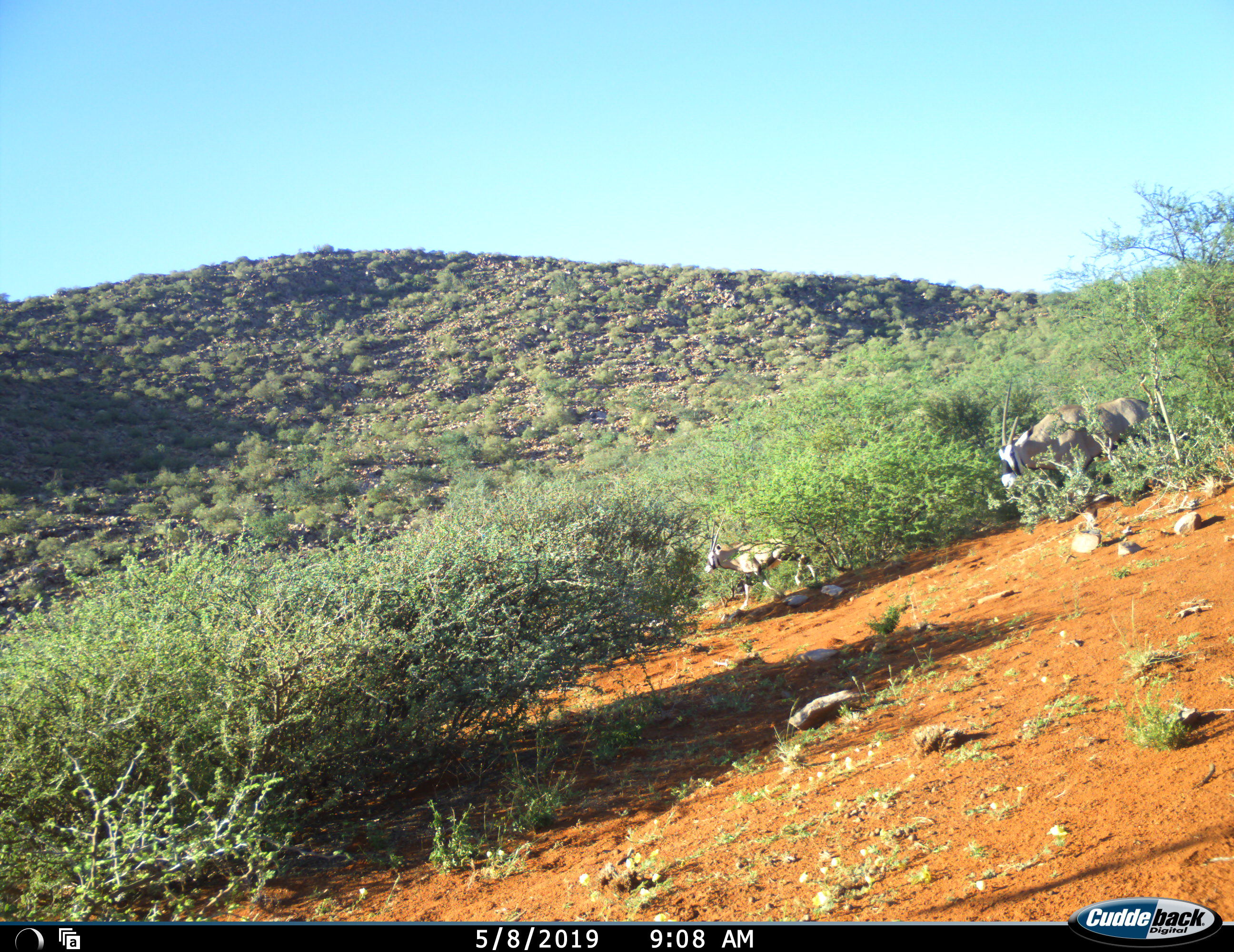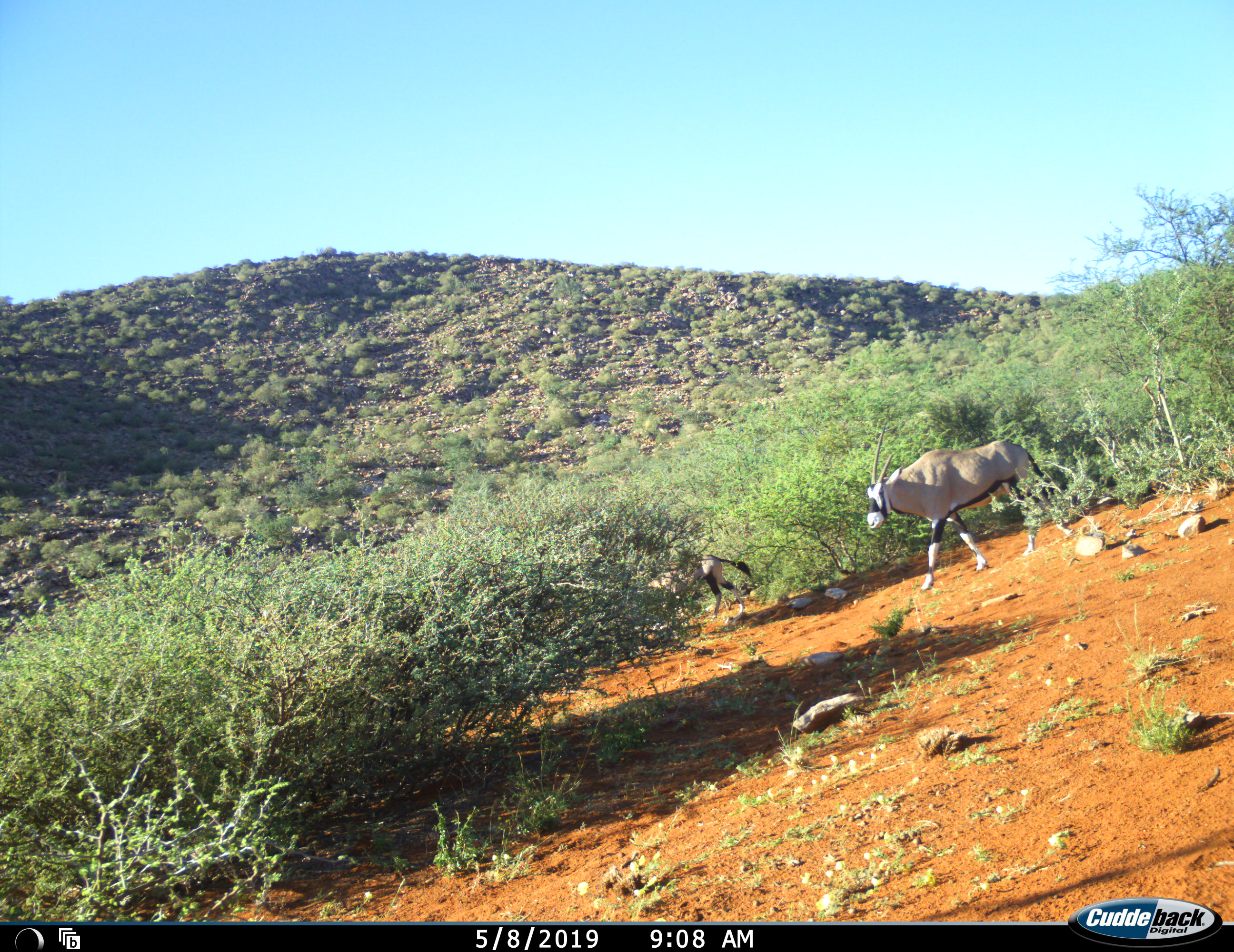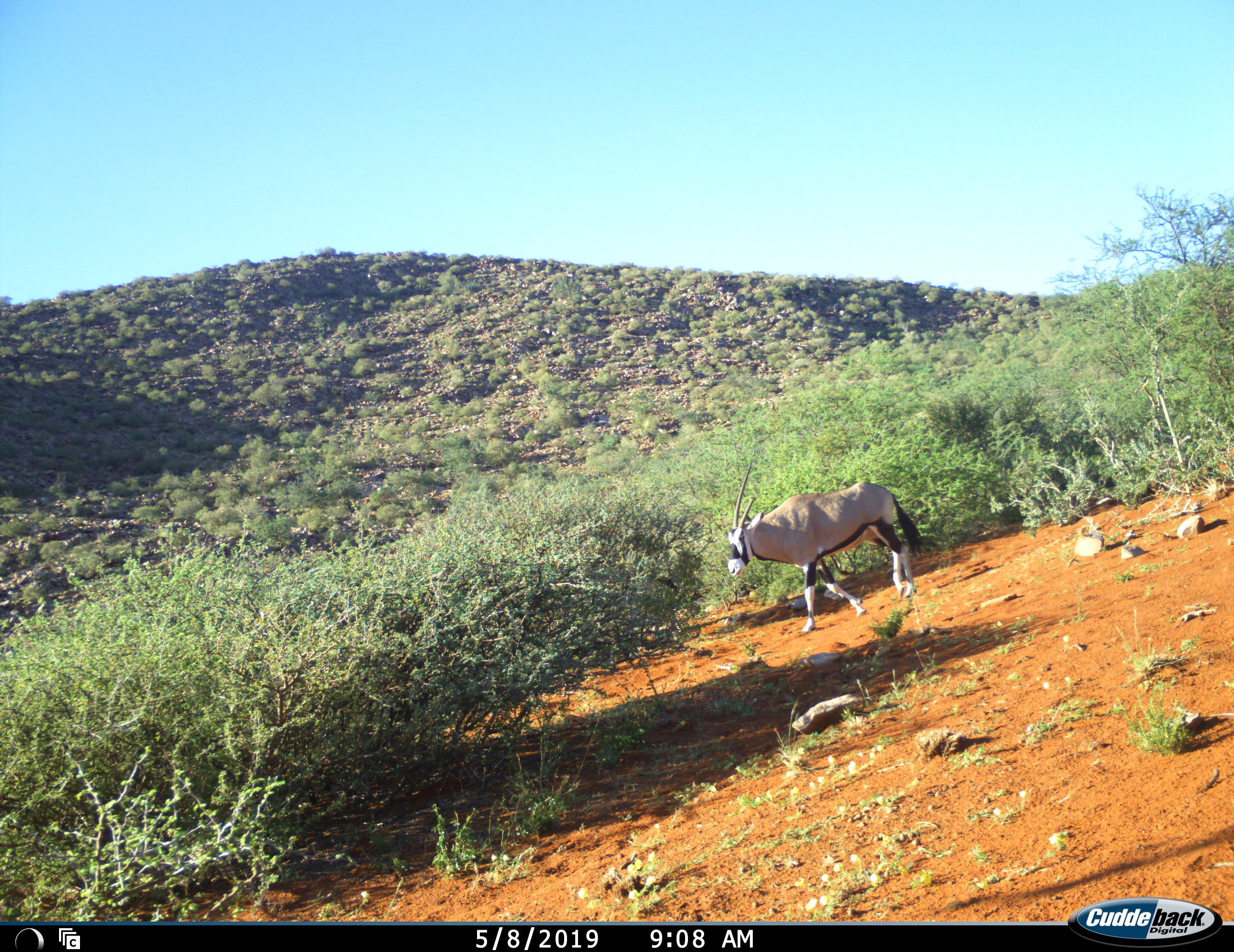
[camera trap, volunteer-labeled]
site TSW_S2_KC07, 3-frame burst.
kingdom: Animalia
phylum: Chordata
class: Mammalia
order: Artiodactyla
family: Bovidae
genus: Oryx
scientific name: Oryx gazella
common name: gemsbok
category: oryx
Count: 2.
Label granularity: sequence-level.